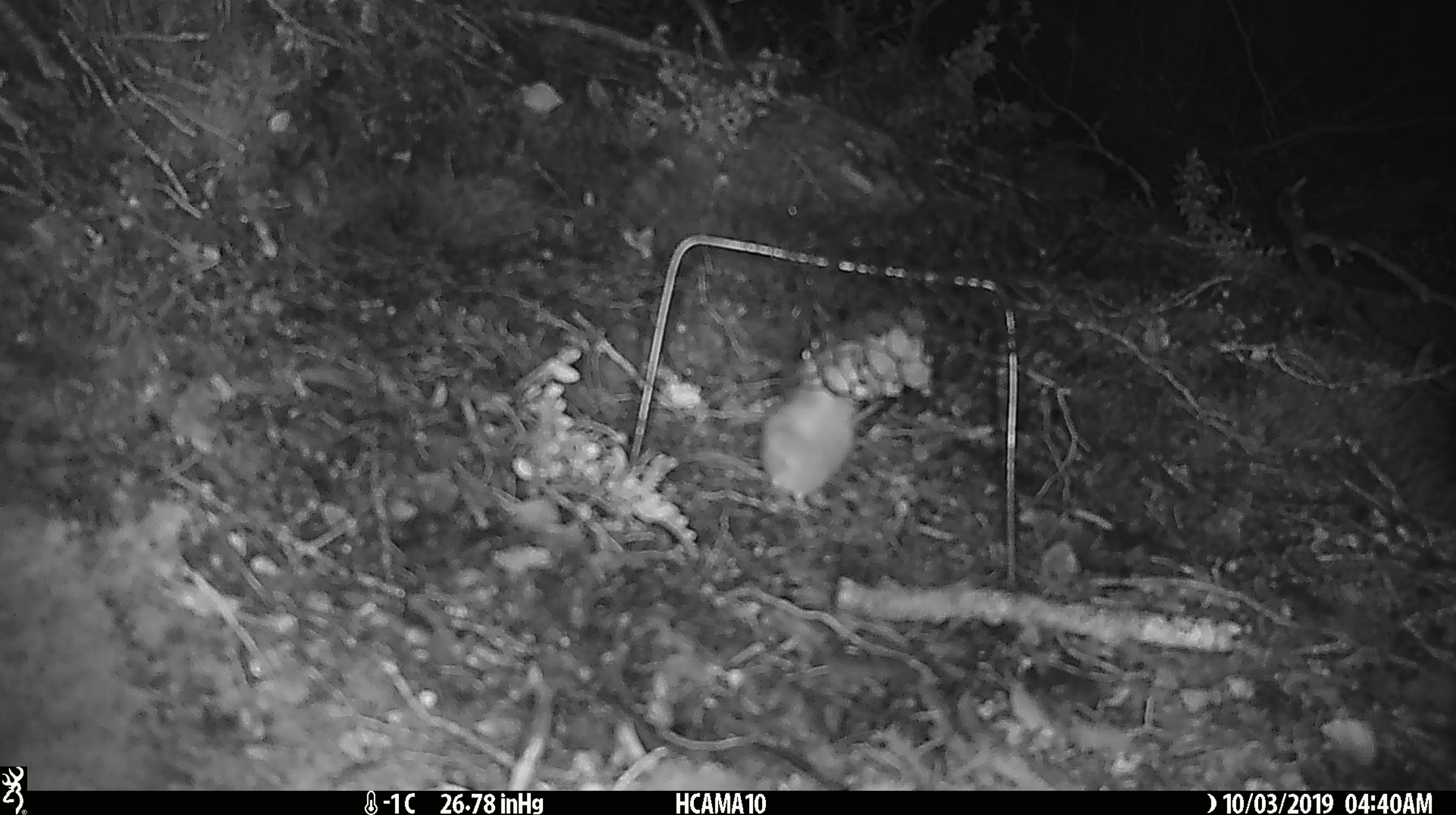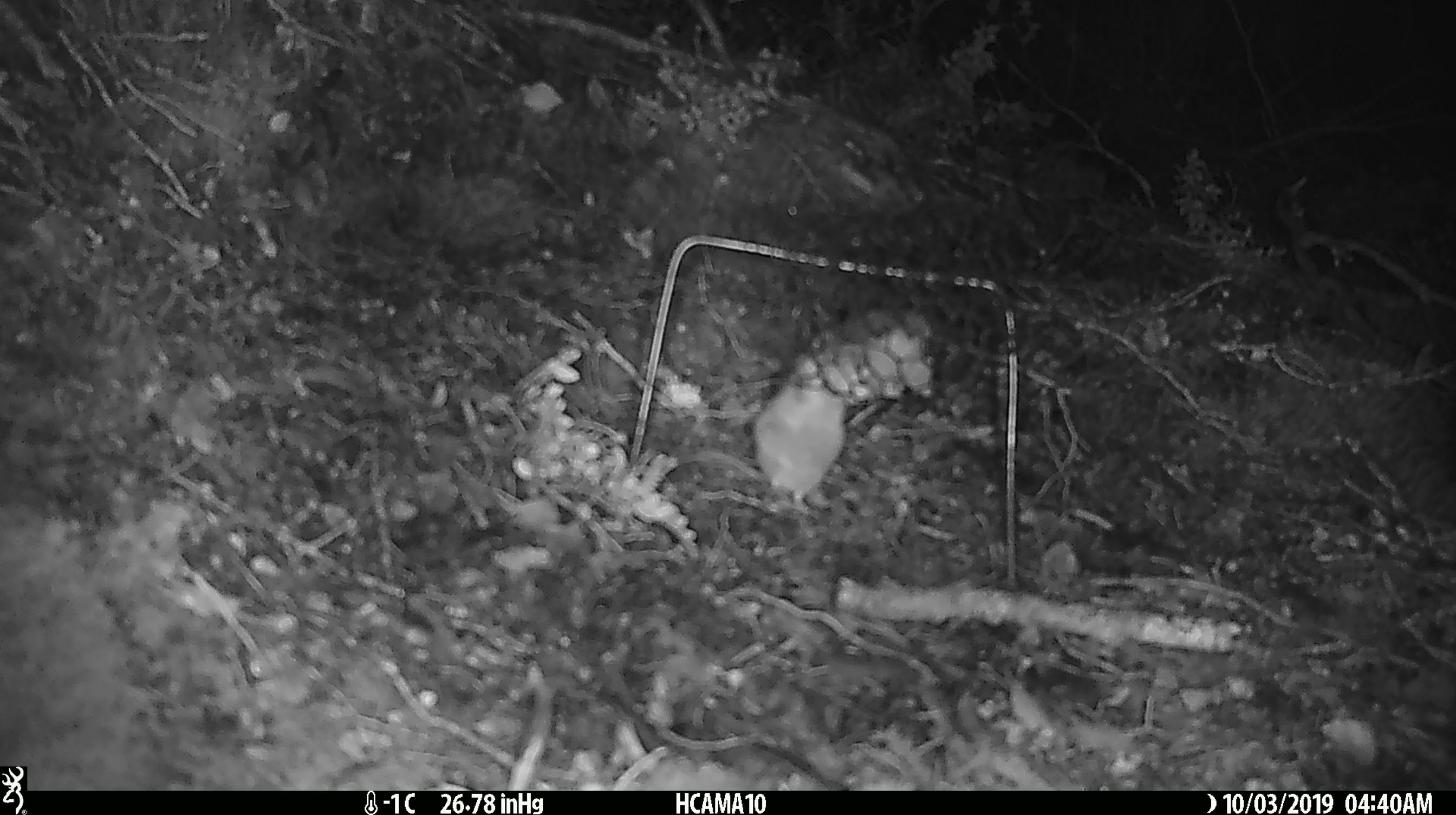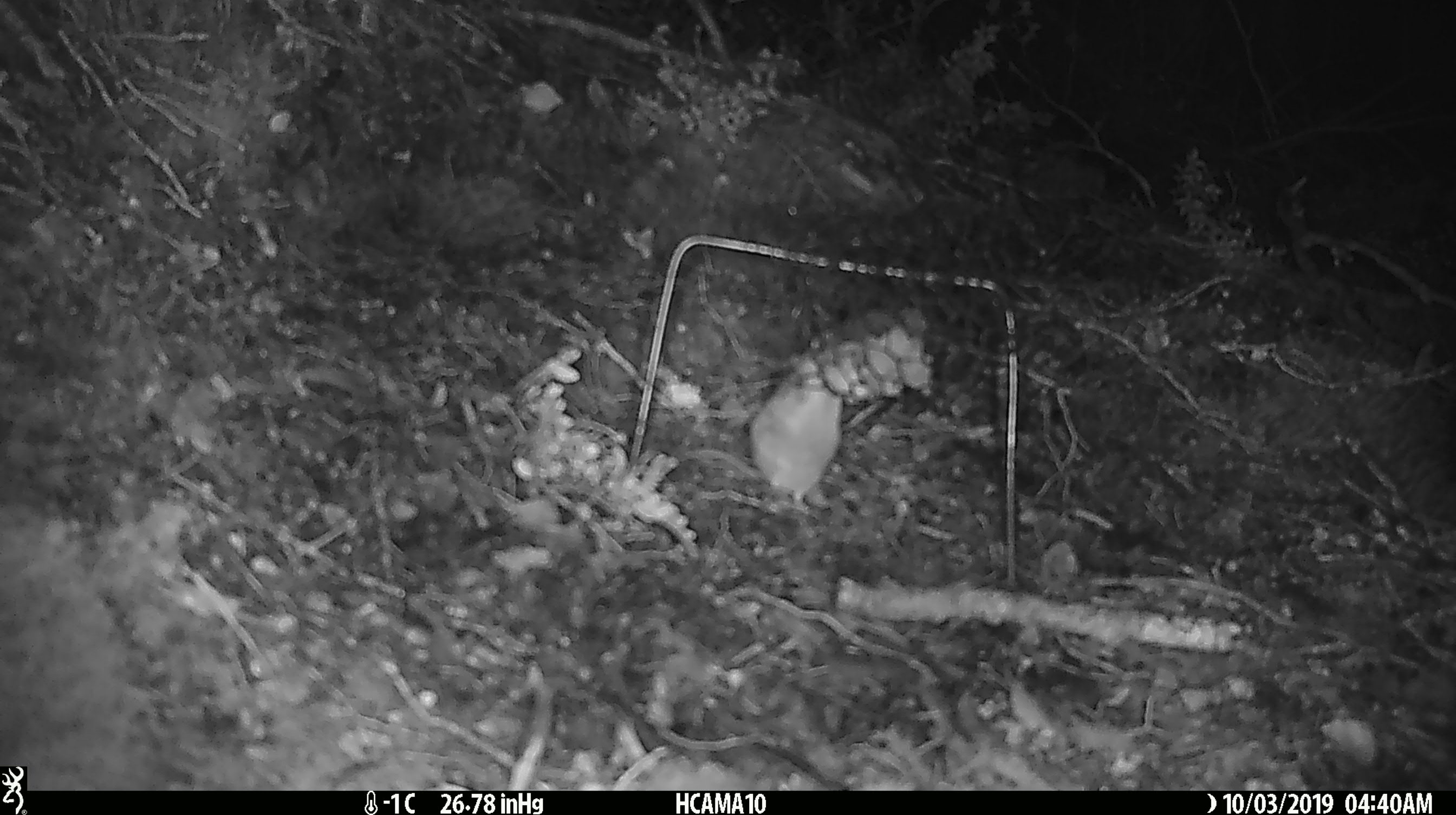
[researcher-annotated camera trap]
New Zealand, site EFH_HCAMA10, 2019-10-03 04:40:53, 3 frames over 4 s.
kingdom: Animalia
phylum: Chordata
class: Mammalia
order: Rodentia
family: Muridae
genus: Mus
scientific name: Mus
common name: mouse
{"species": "mouse (Mus)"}